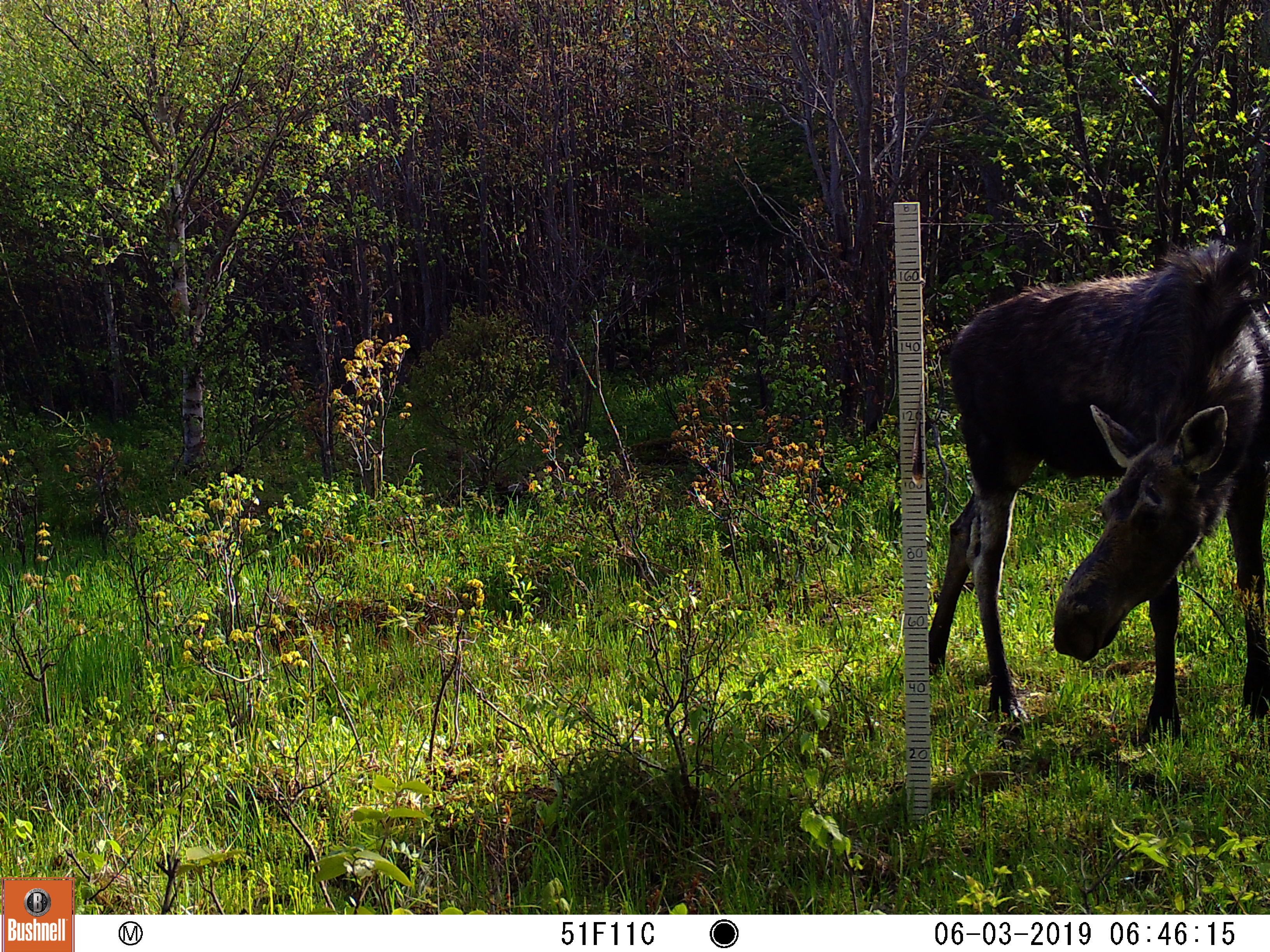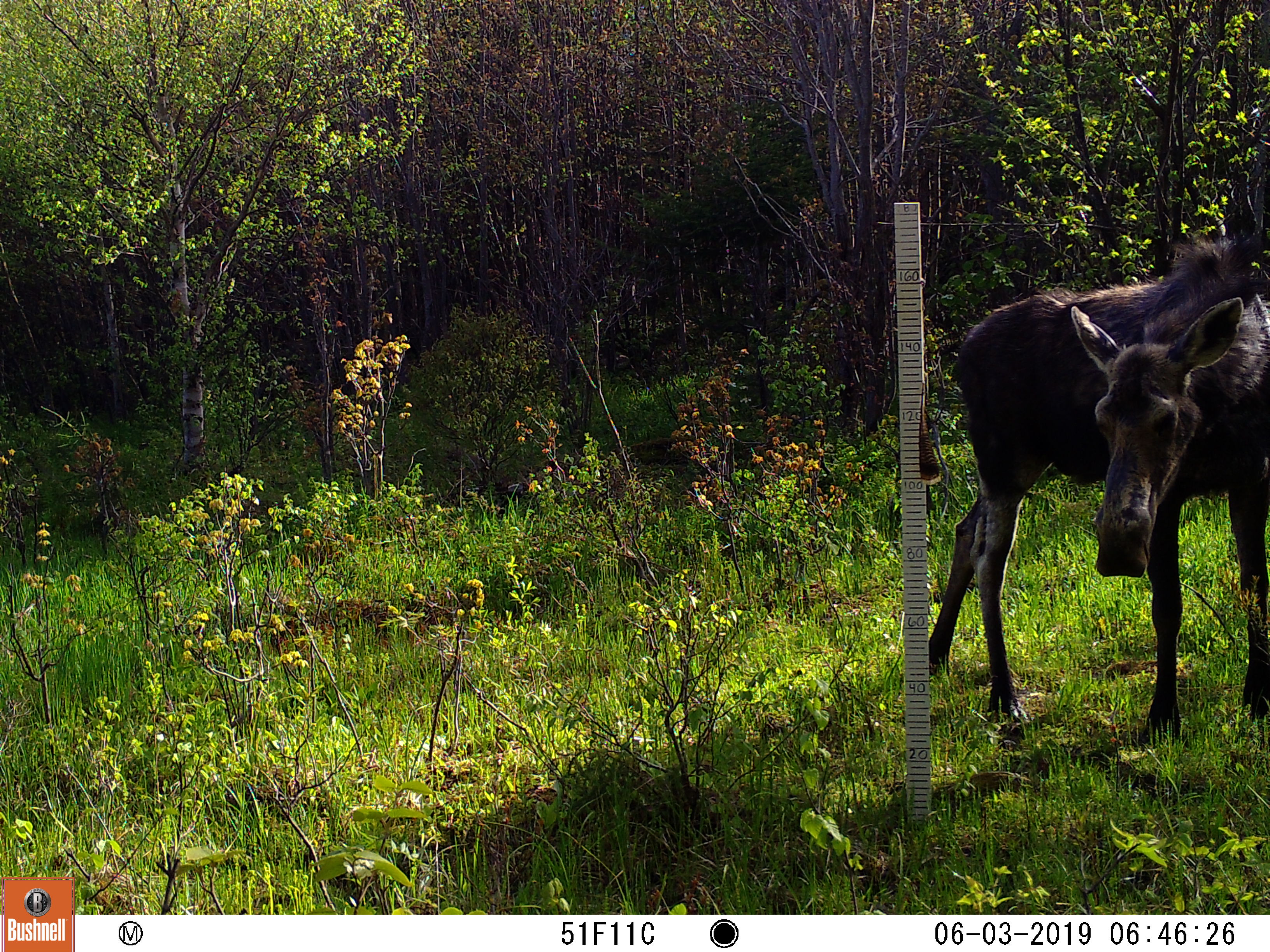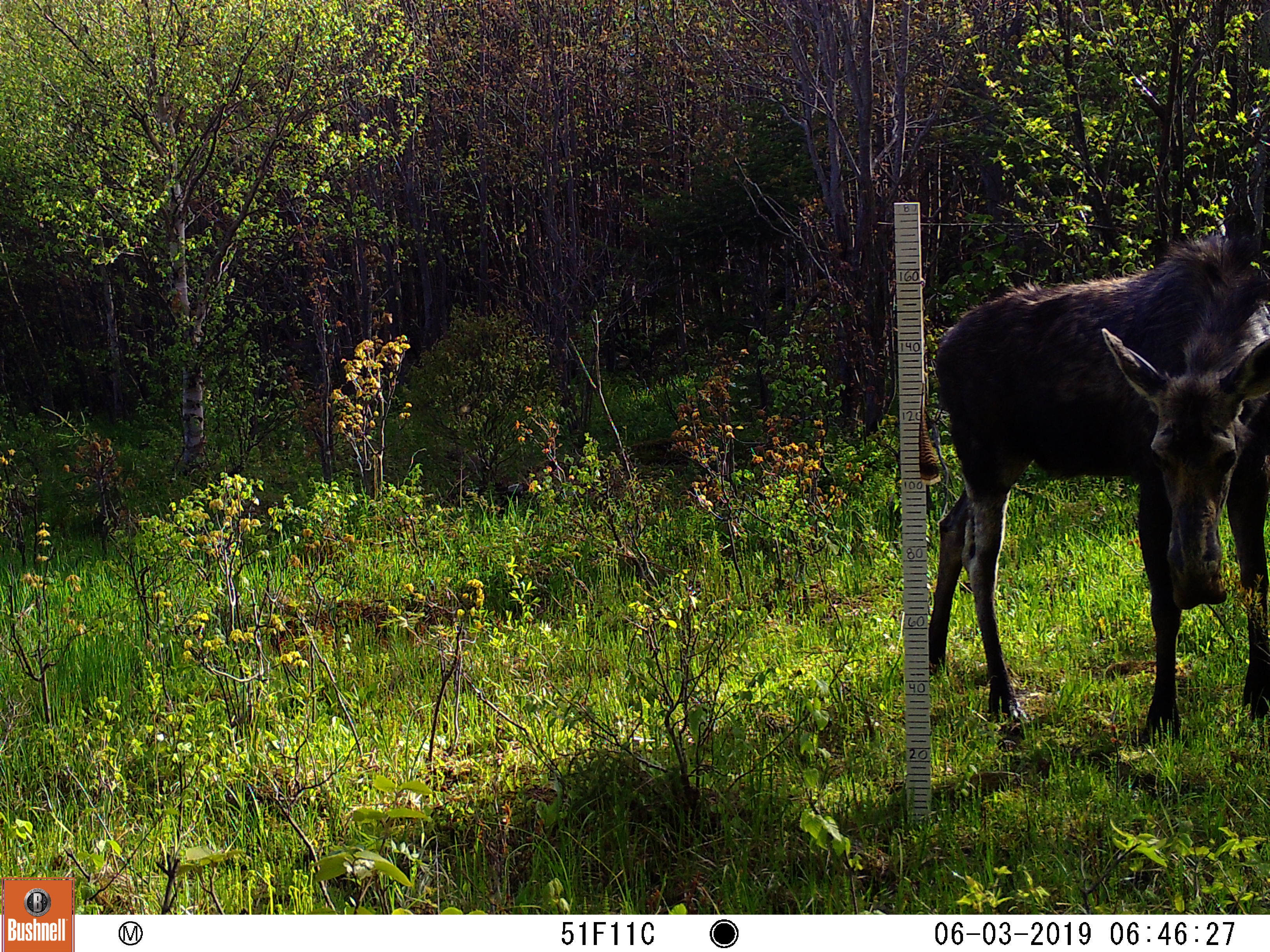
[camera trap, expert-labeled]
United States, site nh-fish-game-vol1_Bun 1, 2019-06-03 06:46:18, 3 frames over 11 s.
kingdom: Animalia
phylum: Chordata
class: Mammalia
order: Artiodactyla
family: Cervidae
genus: Alces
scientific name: Alces alces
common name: moose